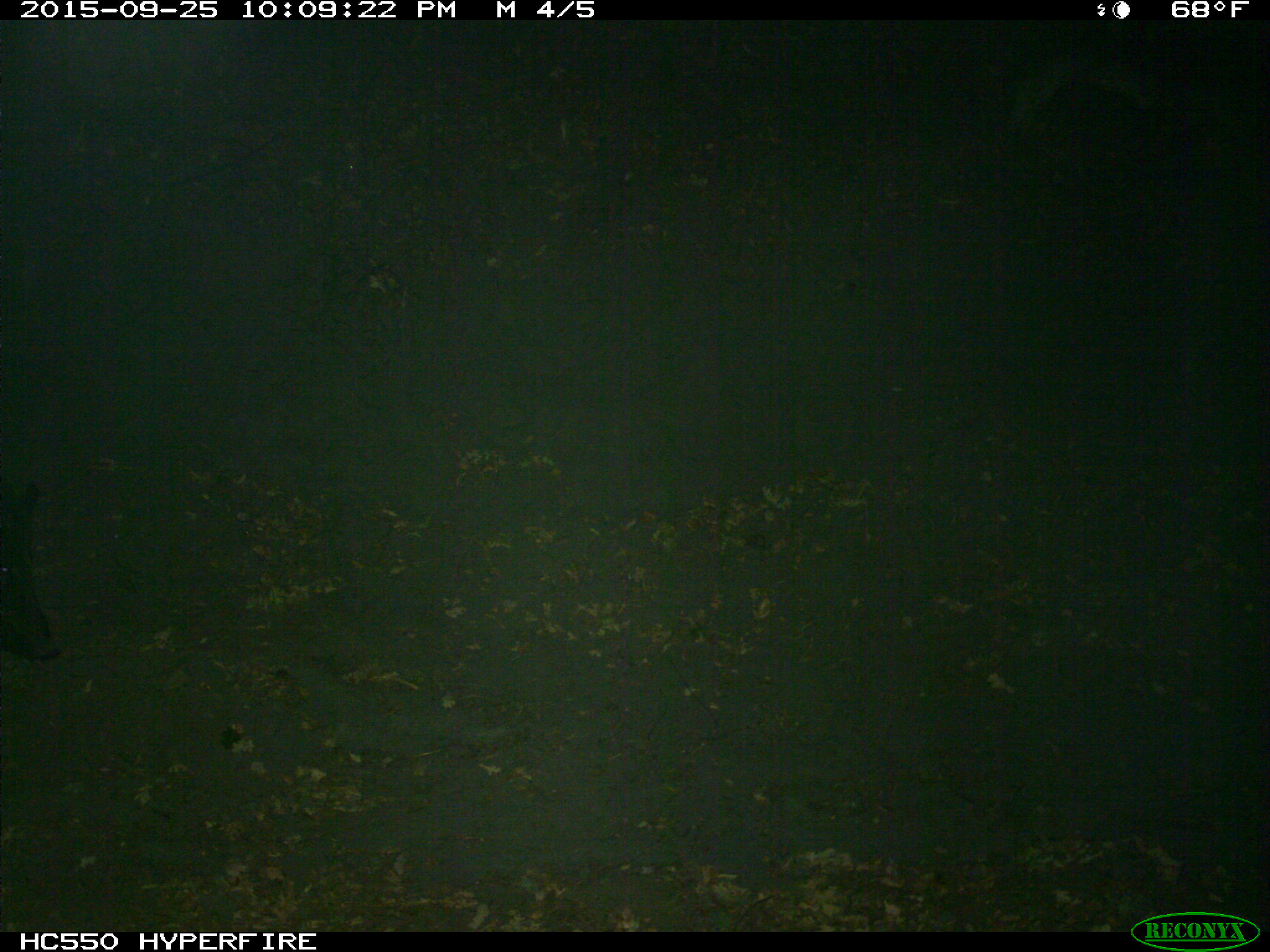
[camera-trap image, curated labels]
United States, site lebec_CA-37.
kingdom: Animalia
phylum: Chordata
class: Mammalia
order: Artiodactyla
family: Suidae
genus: Sus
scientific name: Sus scrofa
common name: wild boar